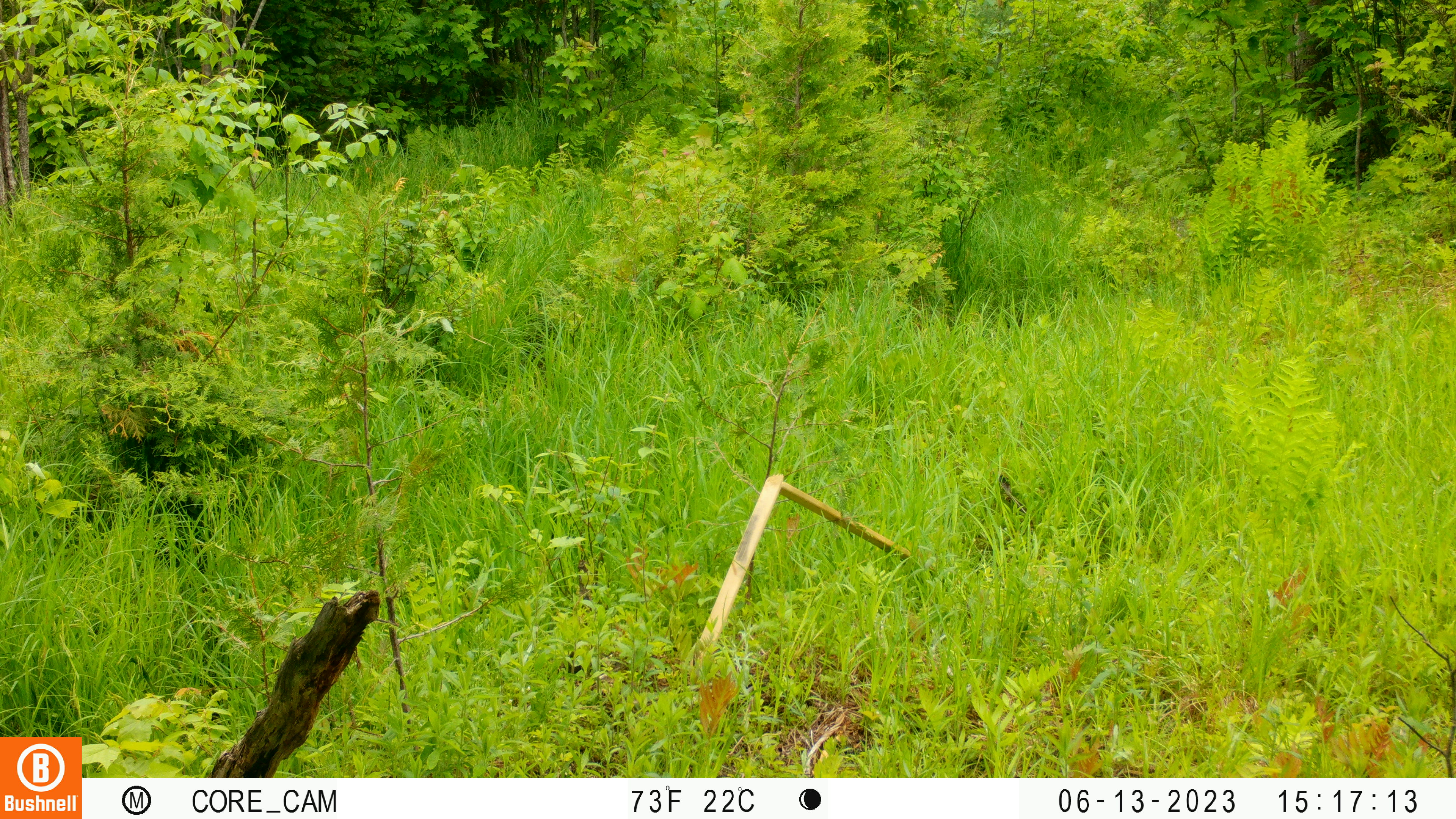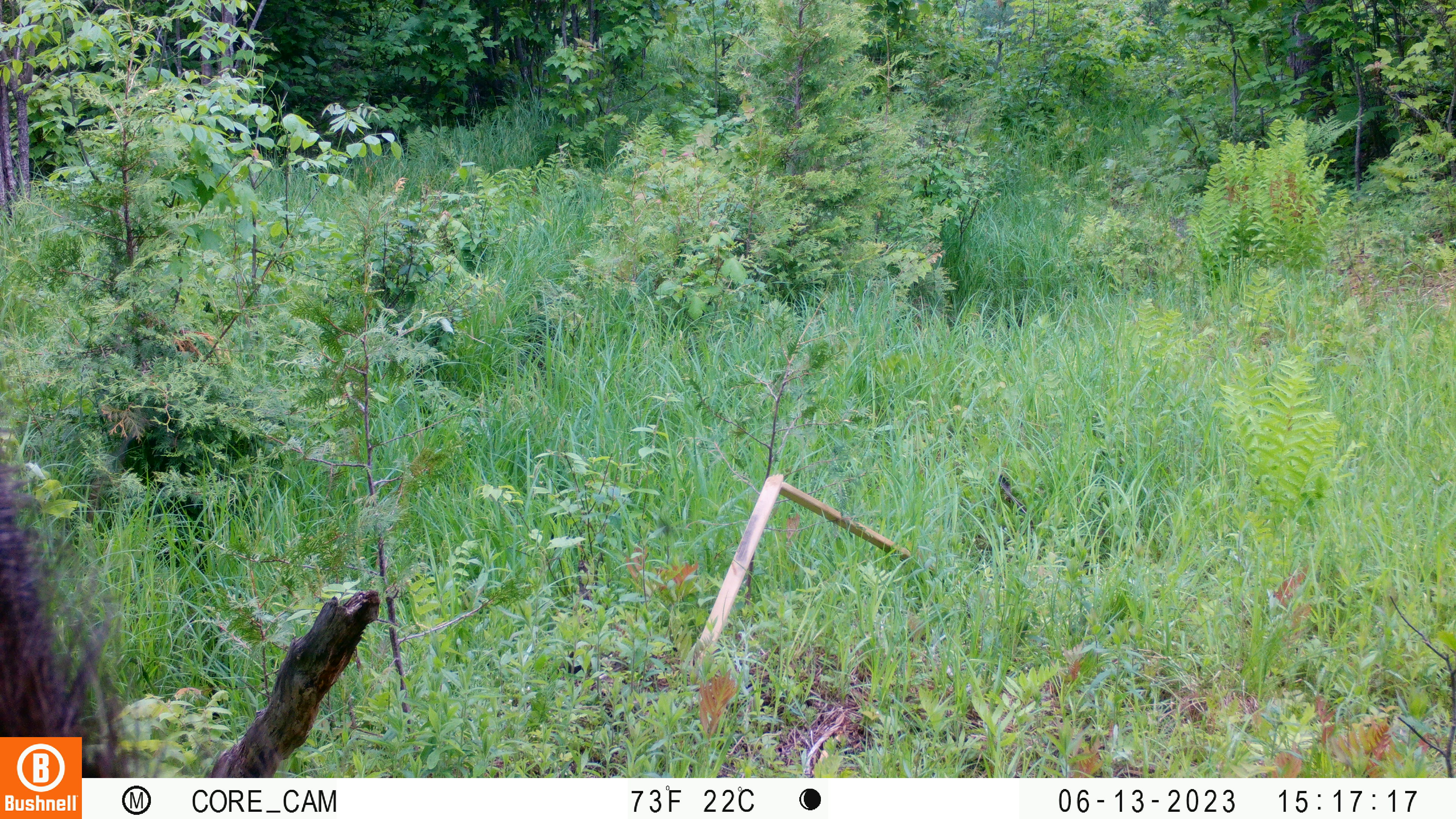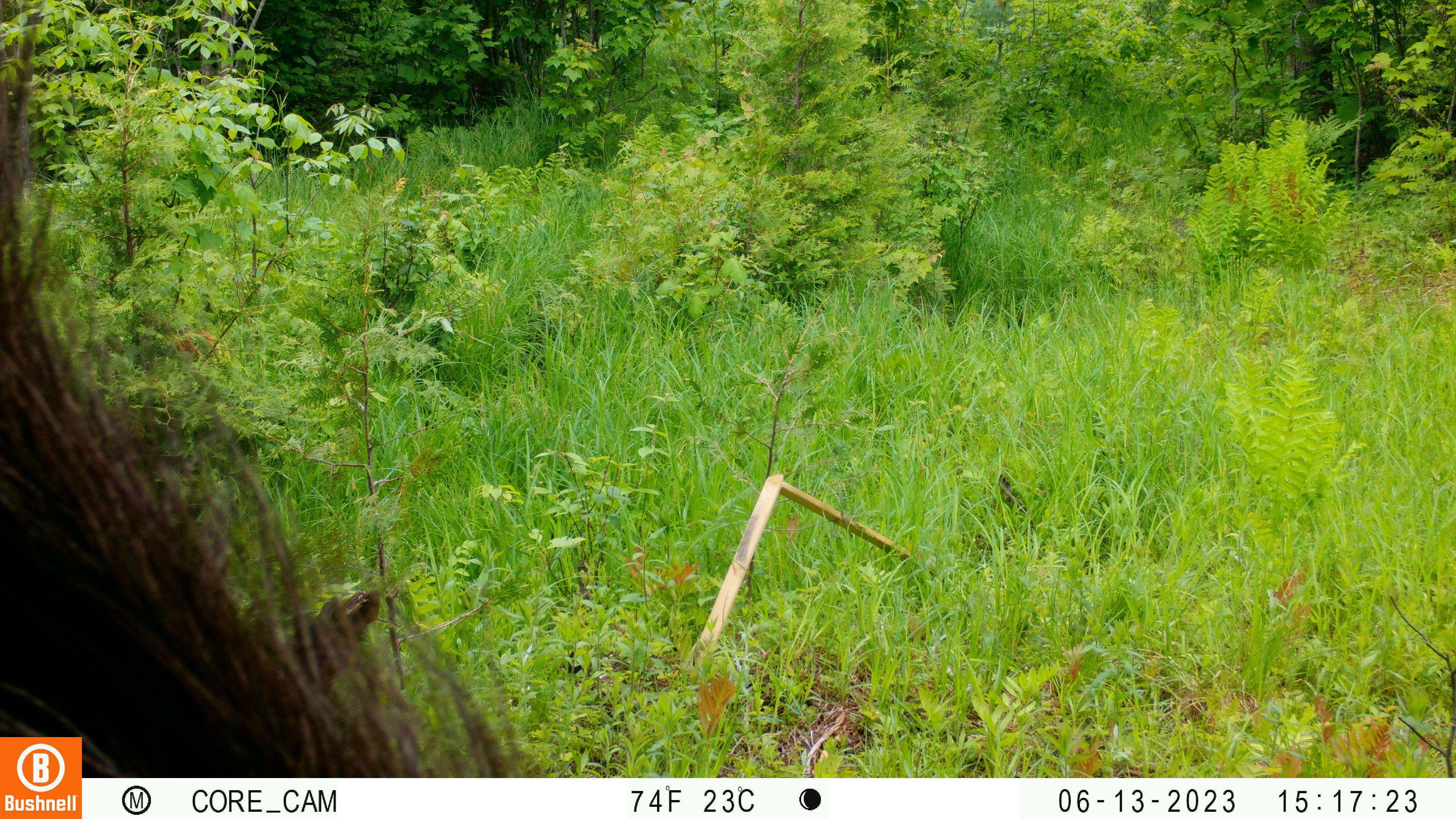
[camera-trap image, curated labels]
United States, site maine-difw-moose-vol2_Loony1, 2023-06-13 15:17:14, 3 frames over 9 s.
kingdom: Animalia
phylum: Chordata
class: Mammalia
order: Artiodactyla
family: Cervidae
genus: Alces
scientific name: Alces alces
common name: moose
Moose (Alces alces).